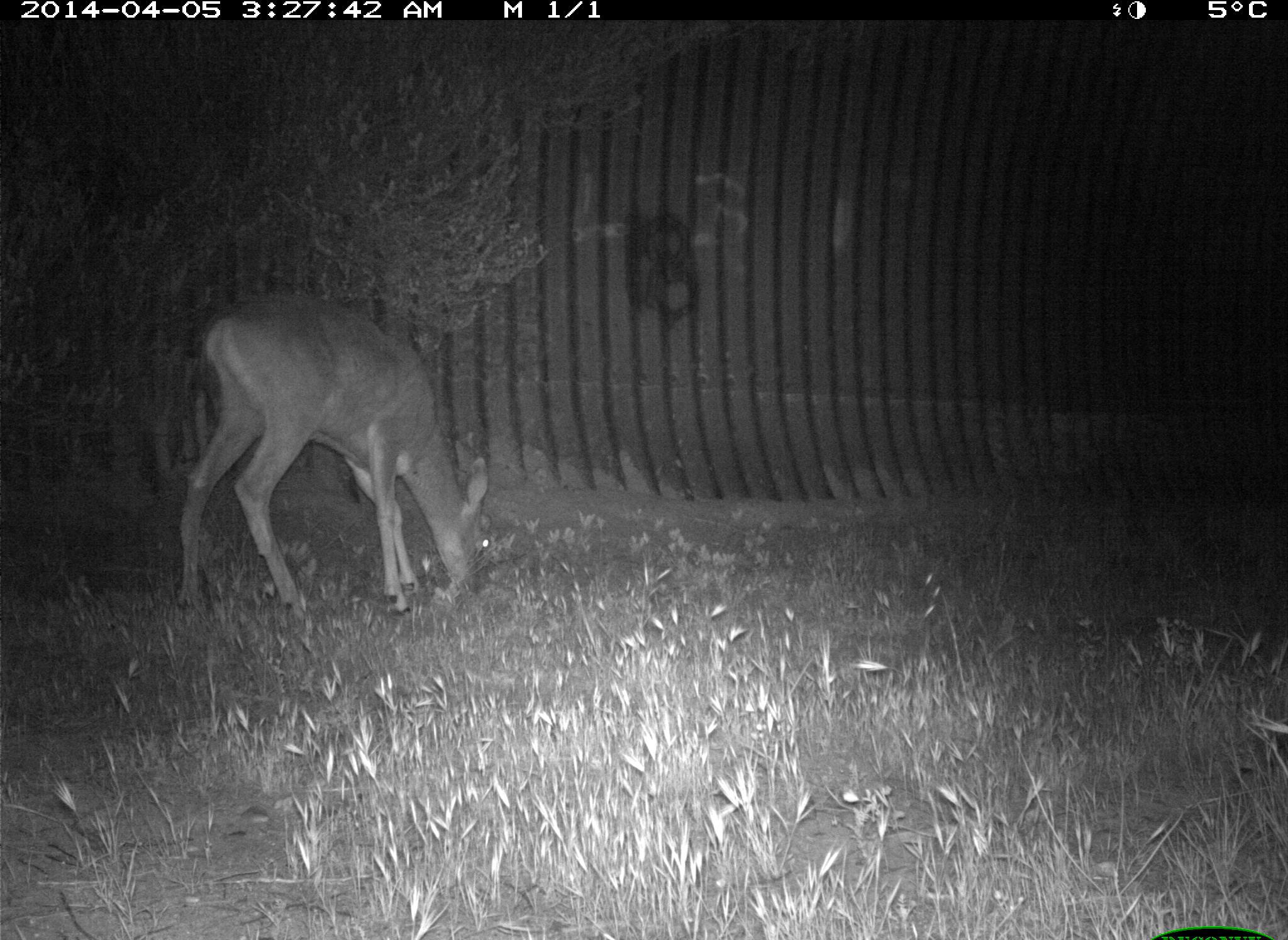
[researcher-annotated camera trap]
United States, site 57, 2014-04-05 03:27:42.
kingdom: Animalia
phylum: Chordata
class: Mammalia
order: Artiodactyla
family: Cervidae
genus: Odocoileus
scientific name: Odocoileus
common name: deer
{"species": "deer (Odocoileus)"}